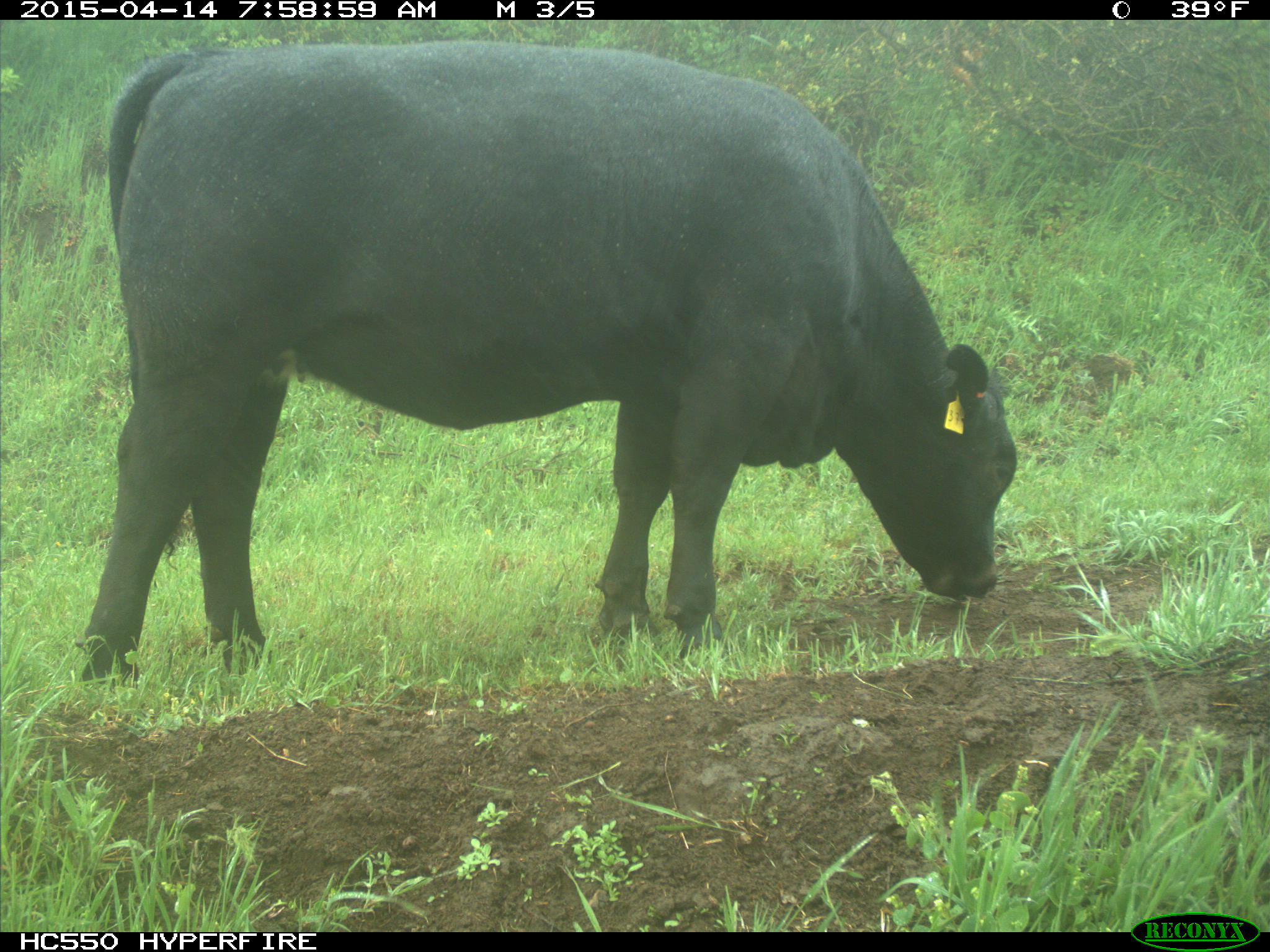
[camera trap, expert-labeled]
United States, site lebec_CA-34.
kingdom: Animalia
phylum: Chordata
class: Mammalia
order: Artiodactyla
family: Bovidae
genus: Bos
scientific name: Bos taurus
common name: domestic cow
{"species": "Bos taurus (domestic cow)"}